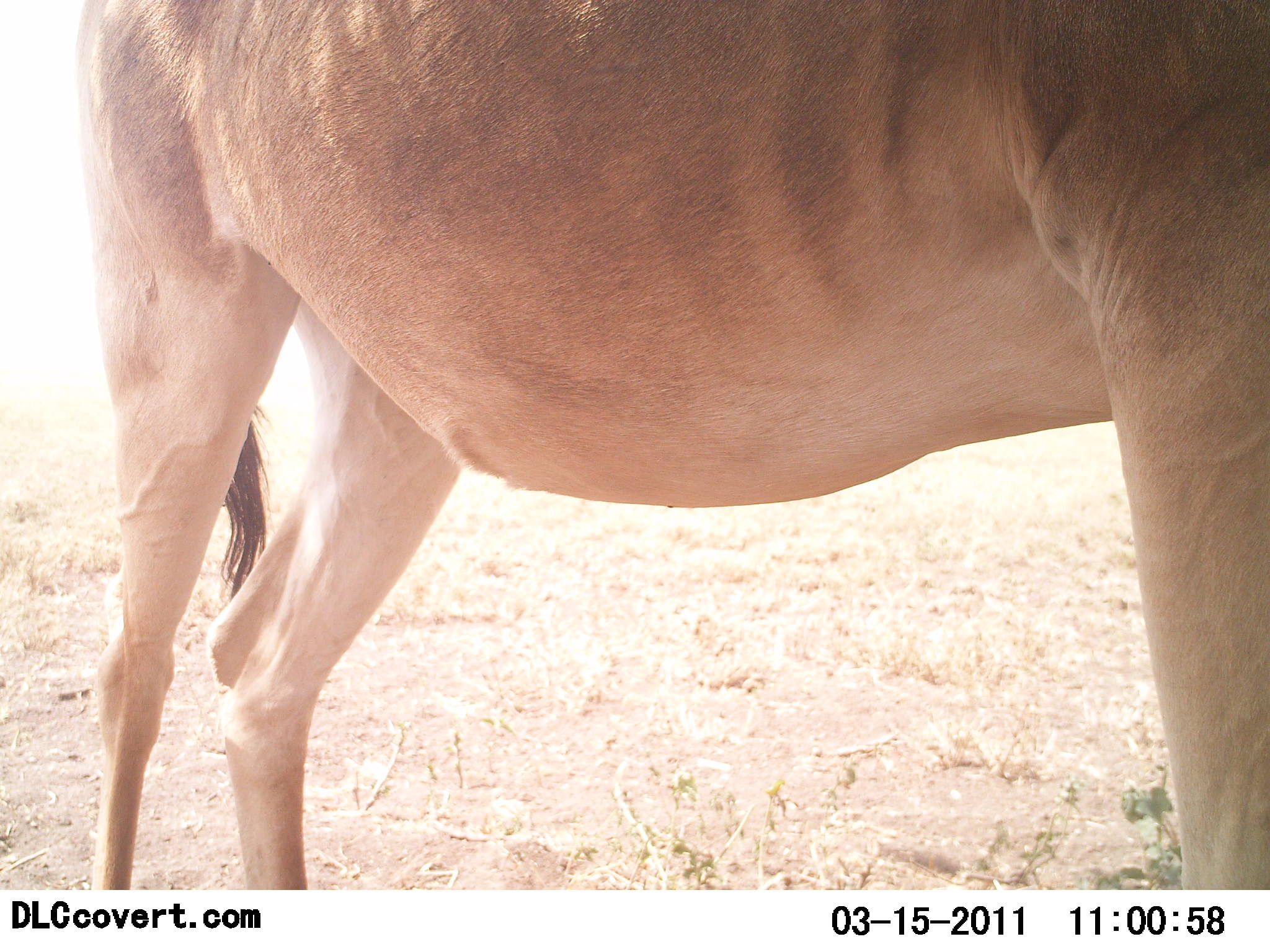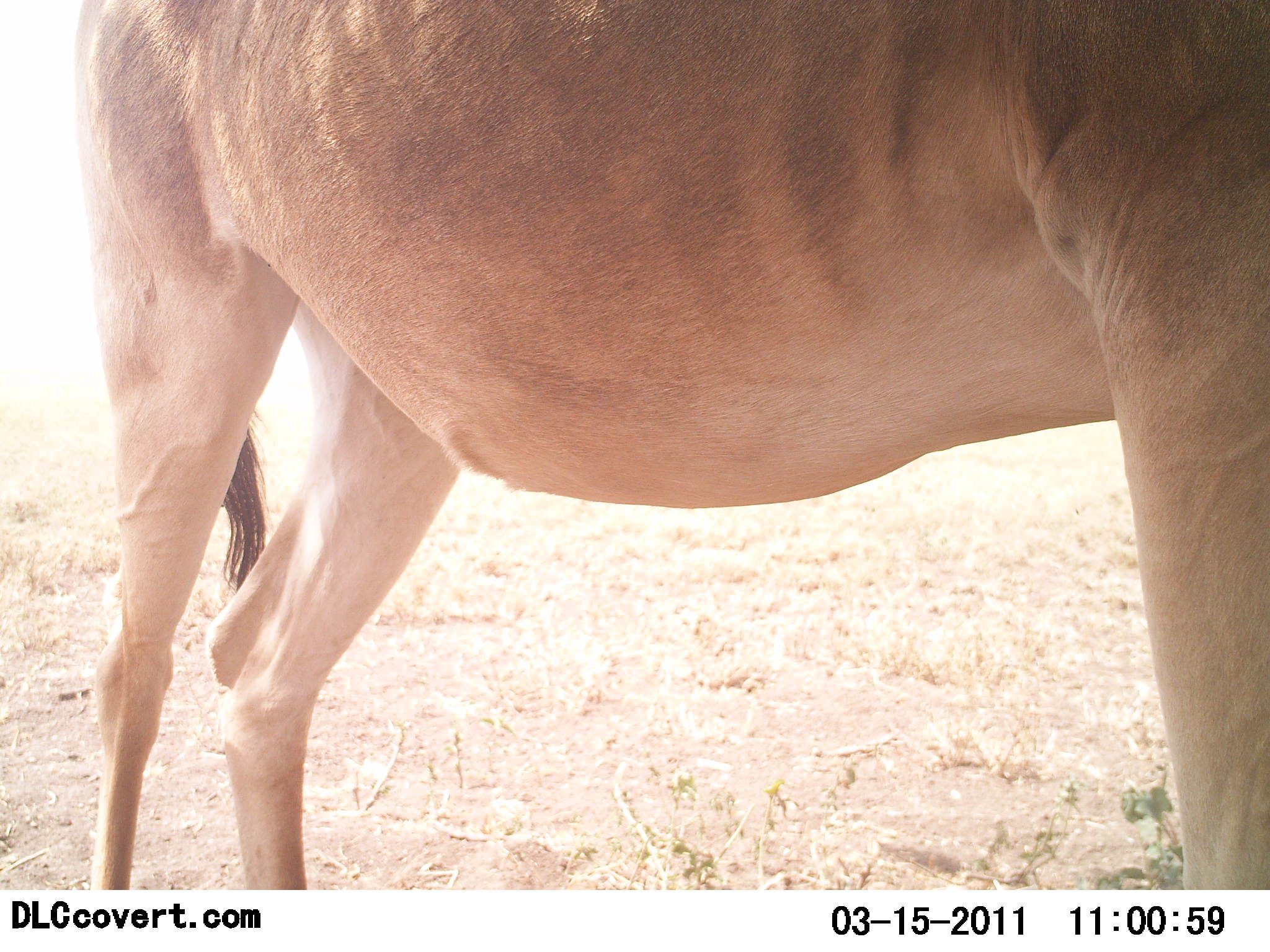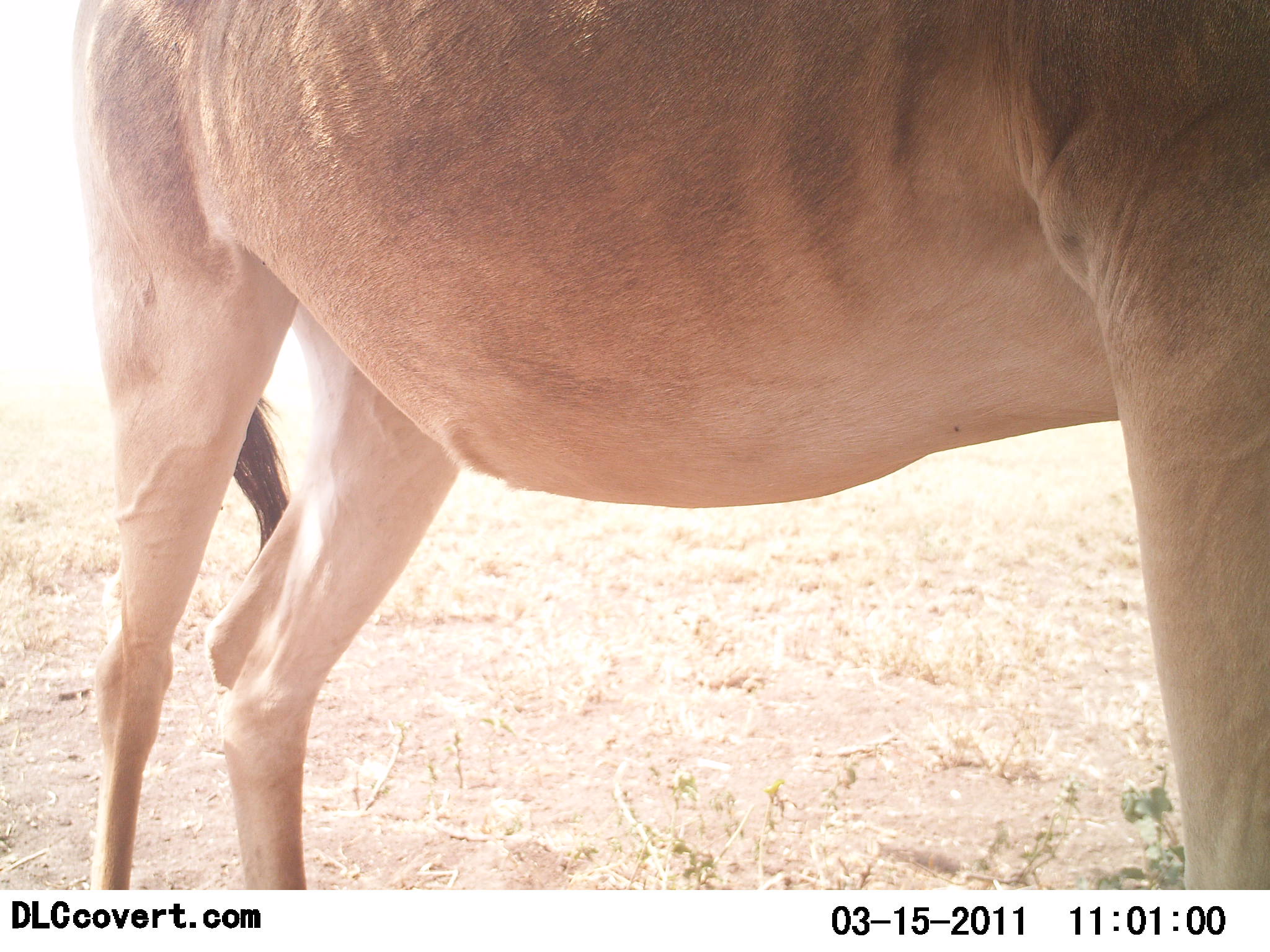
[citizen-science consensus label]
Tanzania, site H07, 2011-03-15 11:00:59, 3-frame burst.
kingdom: Animalia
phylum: Chordata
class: Mammalia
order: Artiodactyla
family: Bovidae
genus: Alcelaphus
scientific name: Alcelaphus buselaphus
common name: hartebeest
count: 1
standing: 100%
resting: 0%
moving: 0%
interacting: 0%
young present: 0%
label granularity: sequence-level